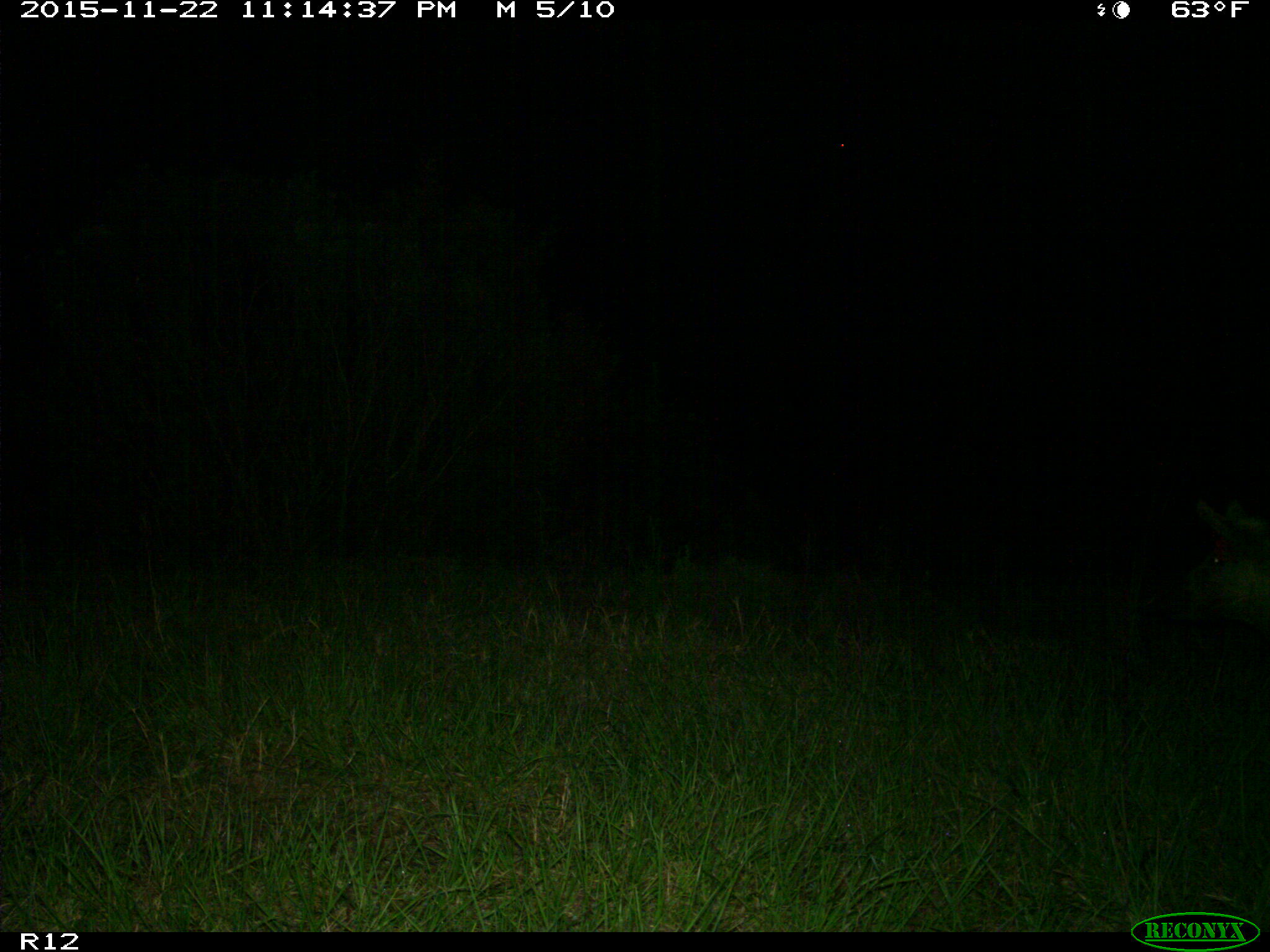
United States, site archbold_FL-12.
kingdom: Animalia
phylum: Chordata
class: Mammalia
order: Artiodactyla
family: Suidae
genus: Sus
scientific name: Sus scrofa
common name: wild boar